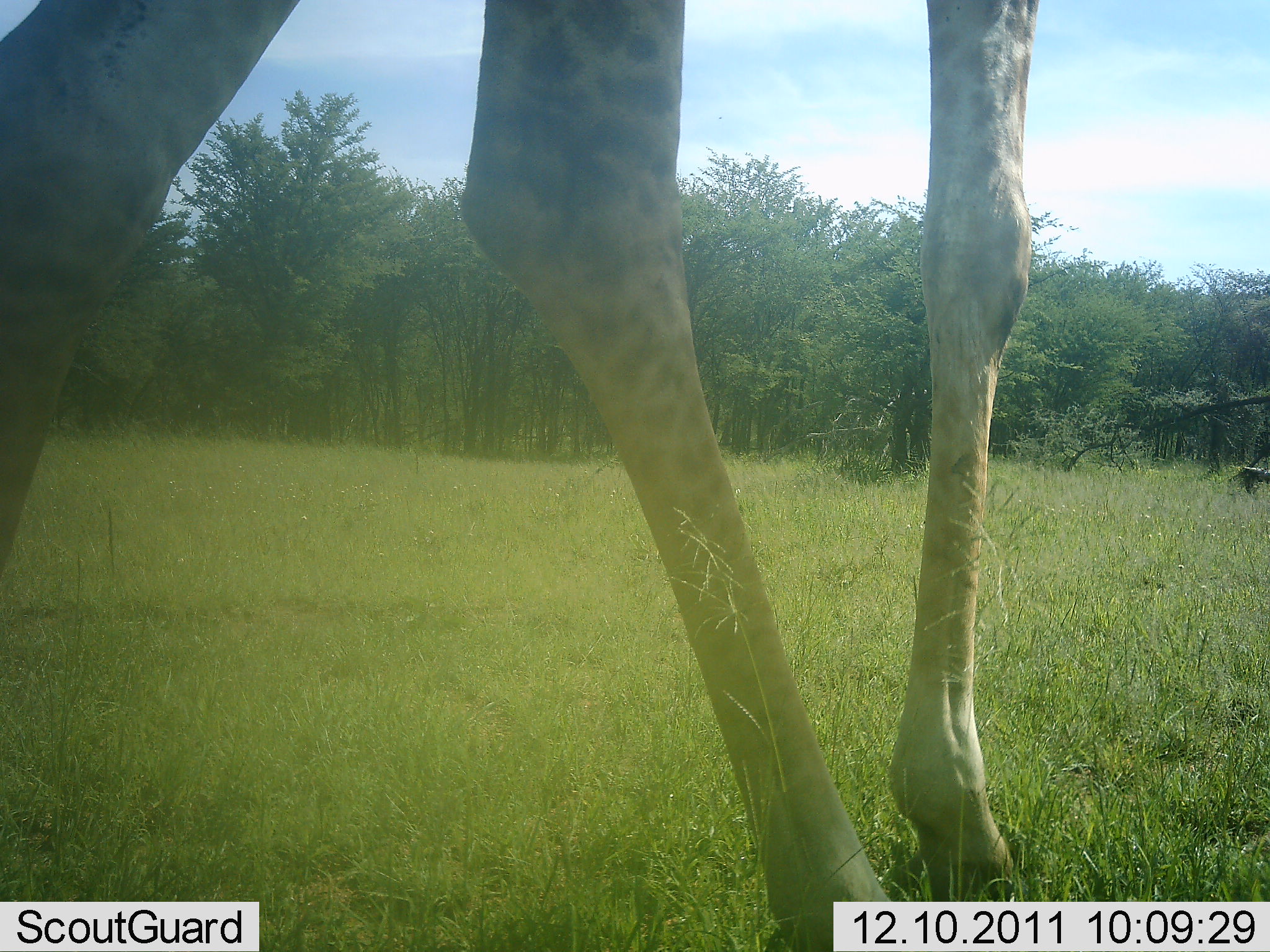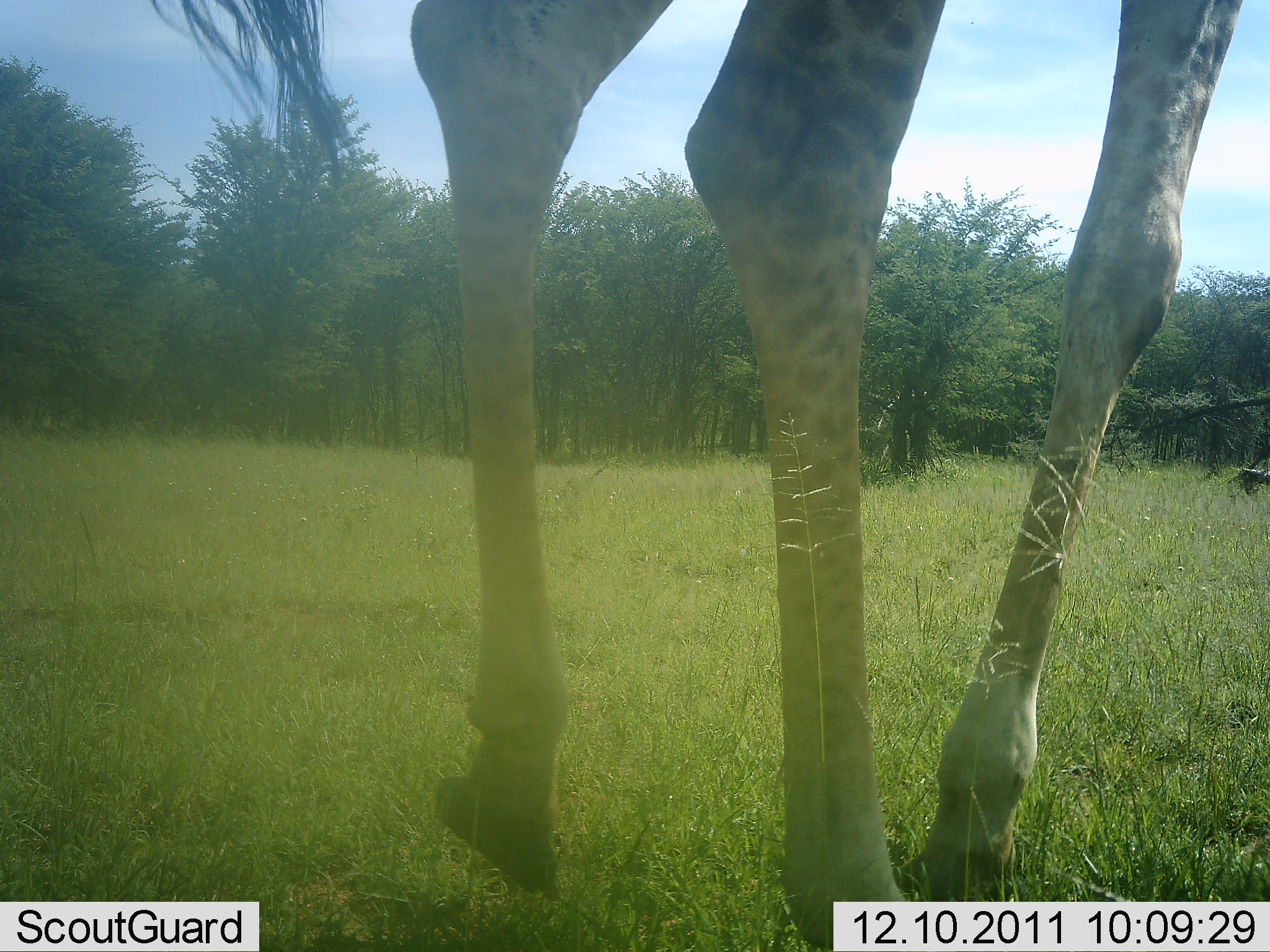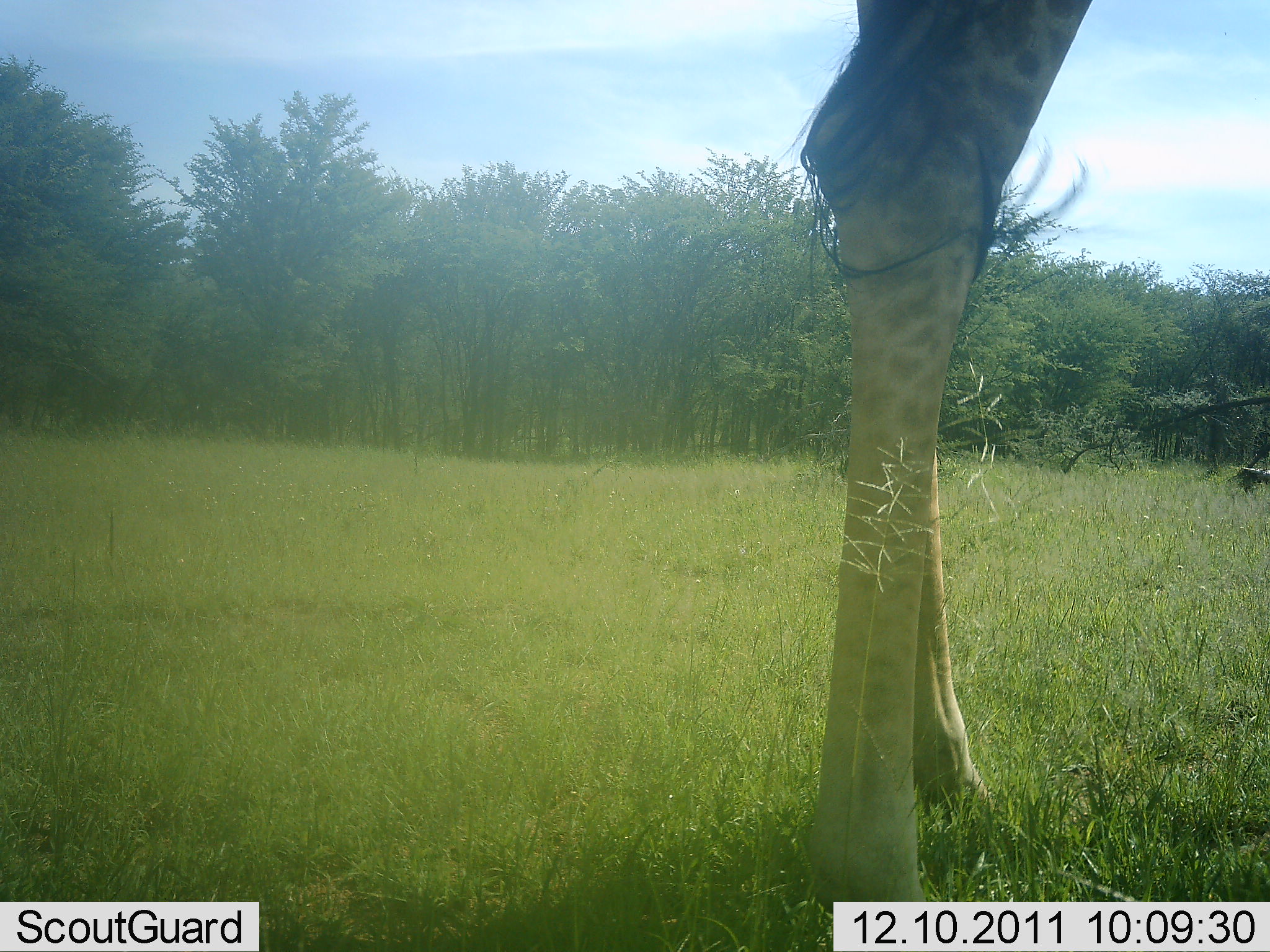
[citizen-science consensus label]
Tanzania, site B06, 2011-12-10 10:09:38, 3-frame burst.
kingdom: Animalia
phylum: Chordata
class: Mammalia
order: Artiodactyla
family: Giraffidae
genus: Giraffa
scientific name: Giraffa camelopardalis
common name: giraffe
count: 1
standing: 0%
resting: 0%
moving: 100%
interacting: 0%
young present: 0%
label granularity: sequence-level